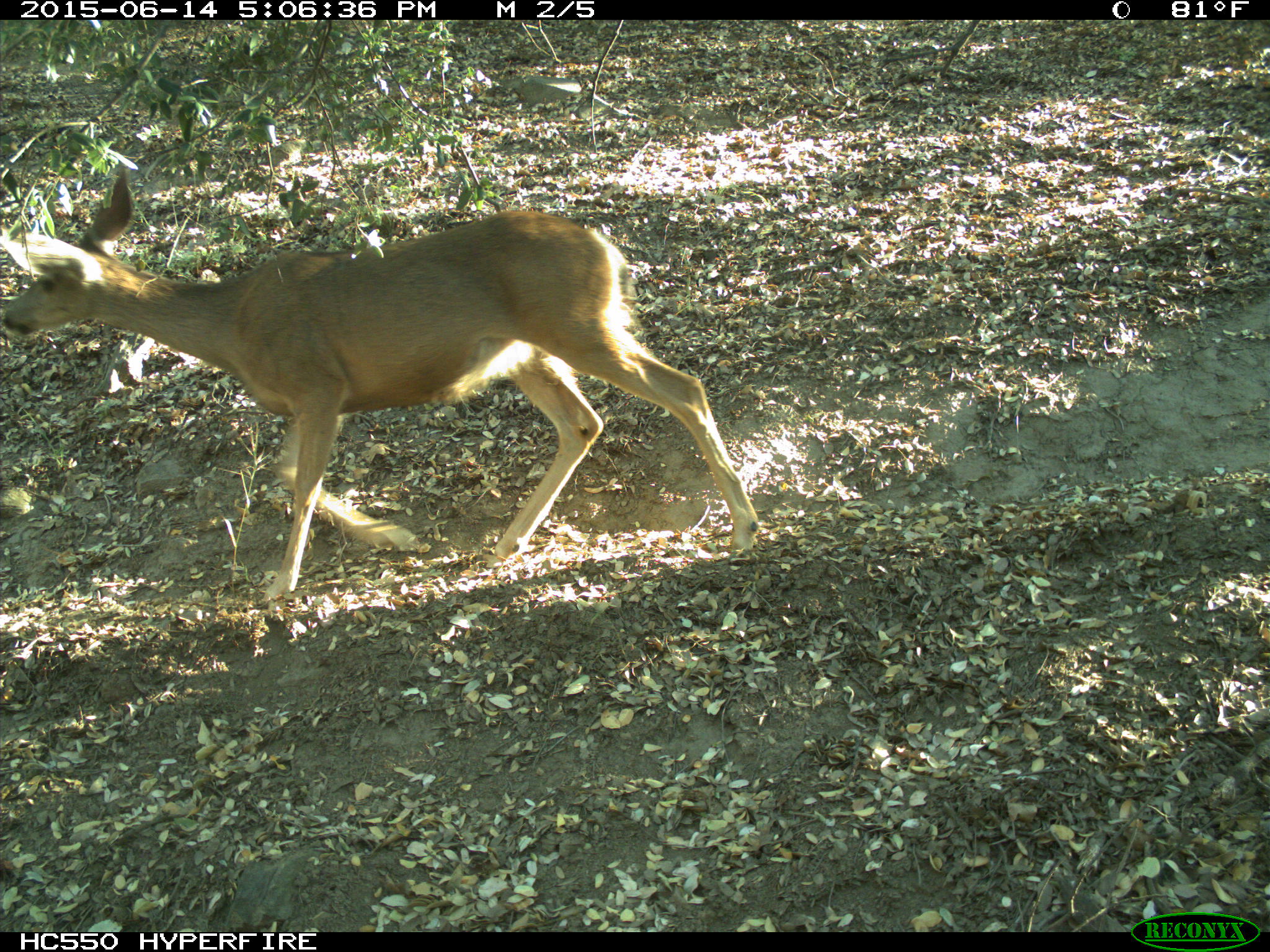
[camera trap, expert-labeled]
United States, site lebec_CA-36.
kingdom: Animalia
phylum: Chordata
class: Mammalia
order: Artiodactyla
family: Cervidae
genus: Odocoileus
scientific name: Odocoileus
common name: deer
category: unidentified deer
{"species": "unidentified deer (deer) (Odocoileus)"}